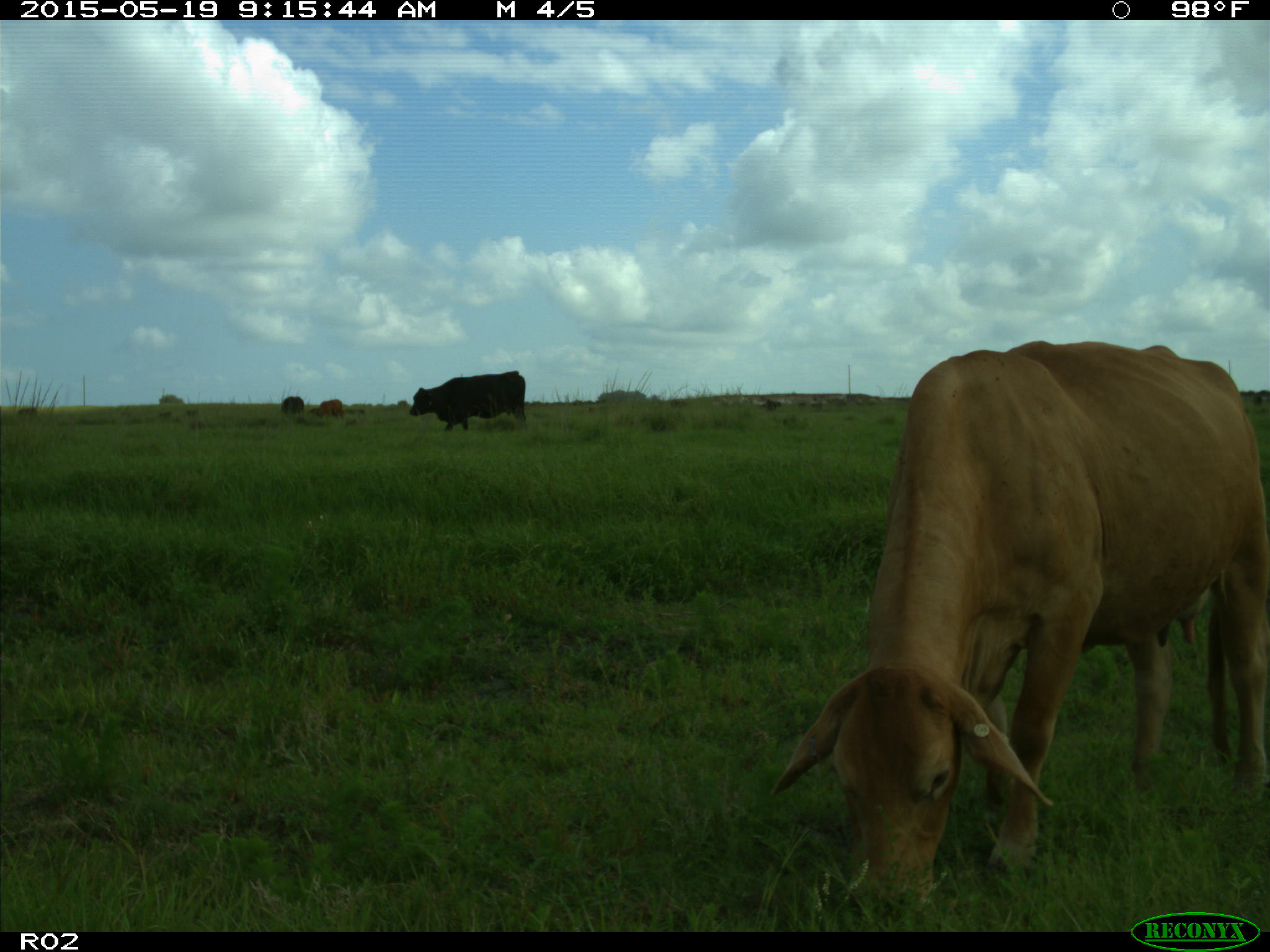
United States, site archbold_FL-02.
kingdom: Animalia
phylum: Chordata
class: Mammalia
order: Artiodactyla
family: Bovidae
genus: Bos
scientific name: Bos taurus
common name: domestic cow